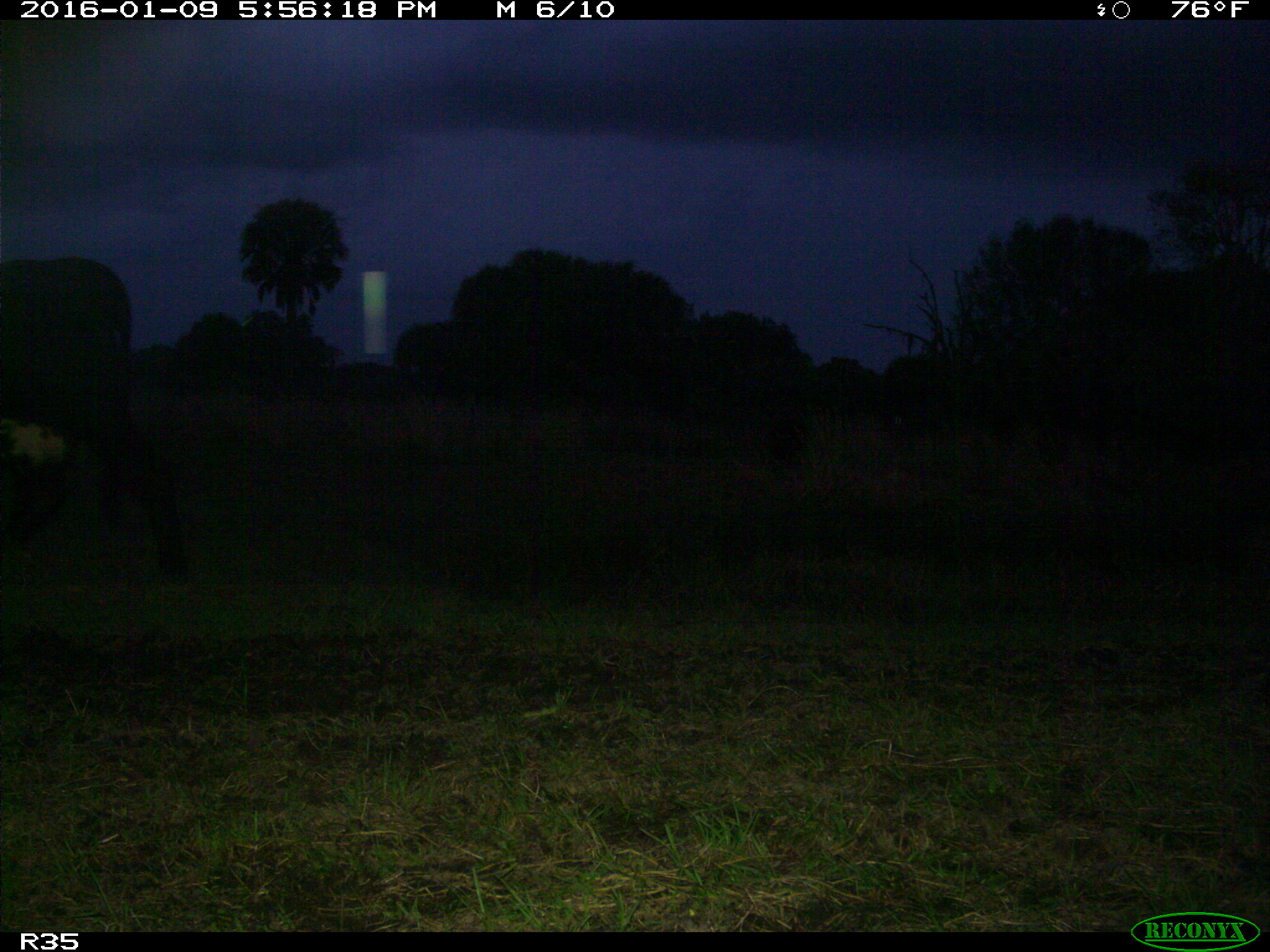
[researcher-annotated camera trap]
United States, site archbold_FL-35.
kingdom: Animalia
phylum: Chordata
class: Mammalia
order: Artiodactyla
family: Bovidae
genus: Bos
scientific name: Bos taurus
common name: domestic cow